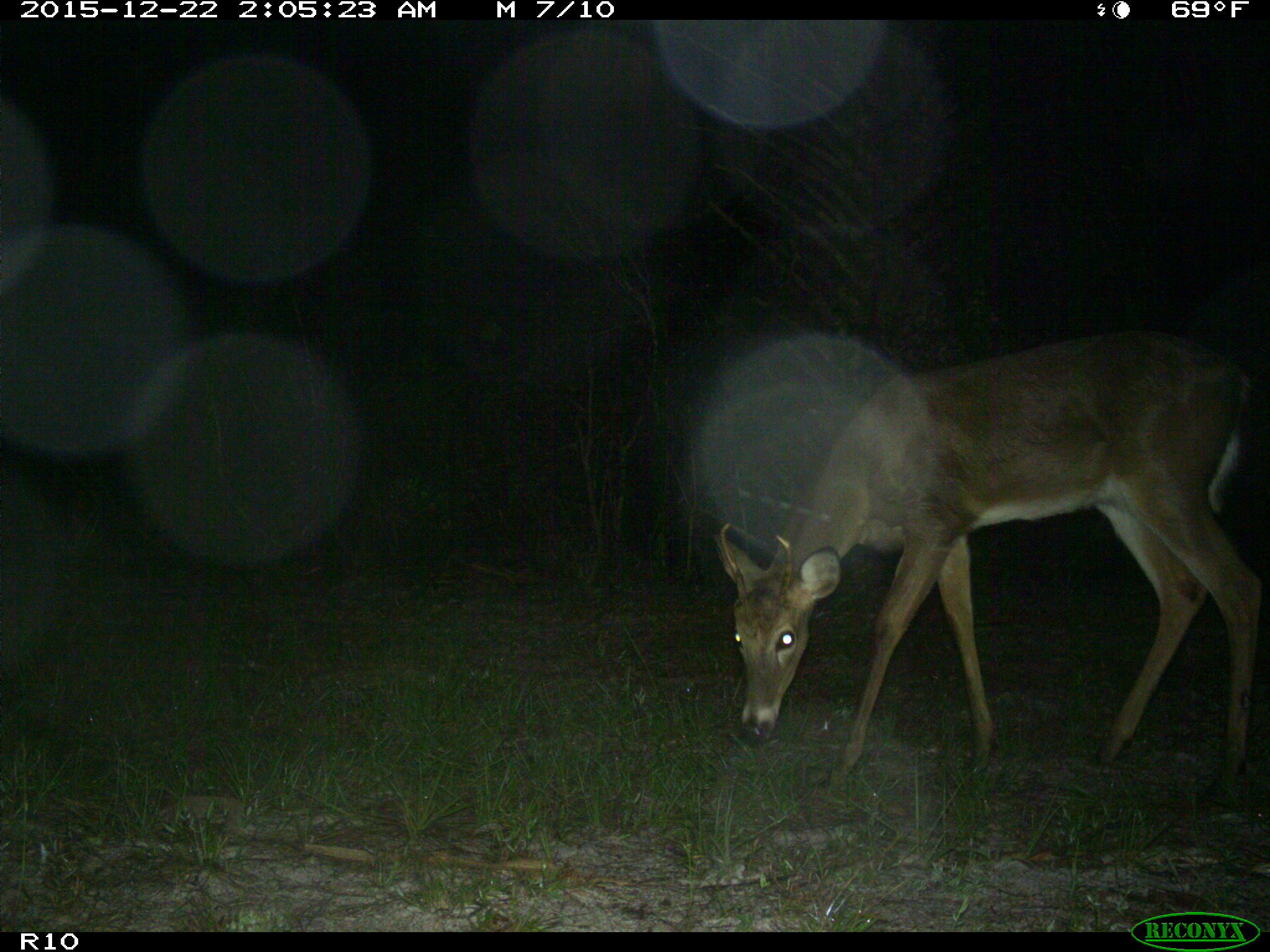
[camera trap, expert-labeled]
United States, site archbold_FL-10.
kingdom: Animalia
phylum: Chordata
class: Mammalia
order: Artiodactyla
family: Cervidae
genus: Odocoileus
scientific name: Odocoileus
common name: deer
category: unidentified deer